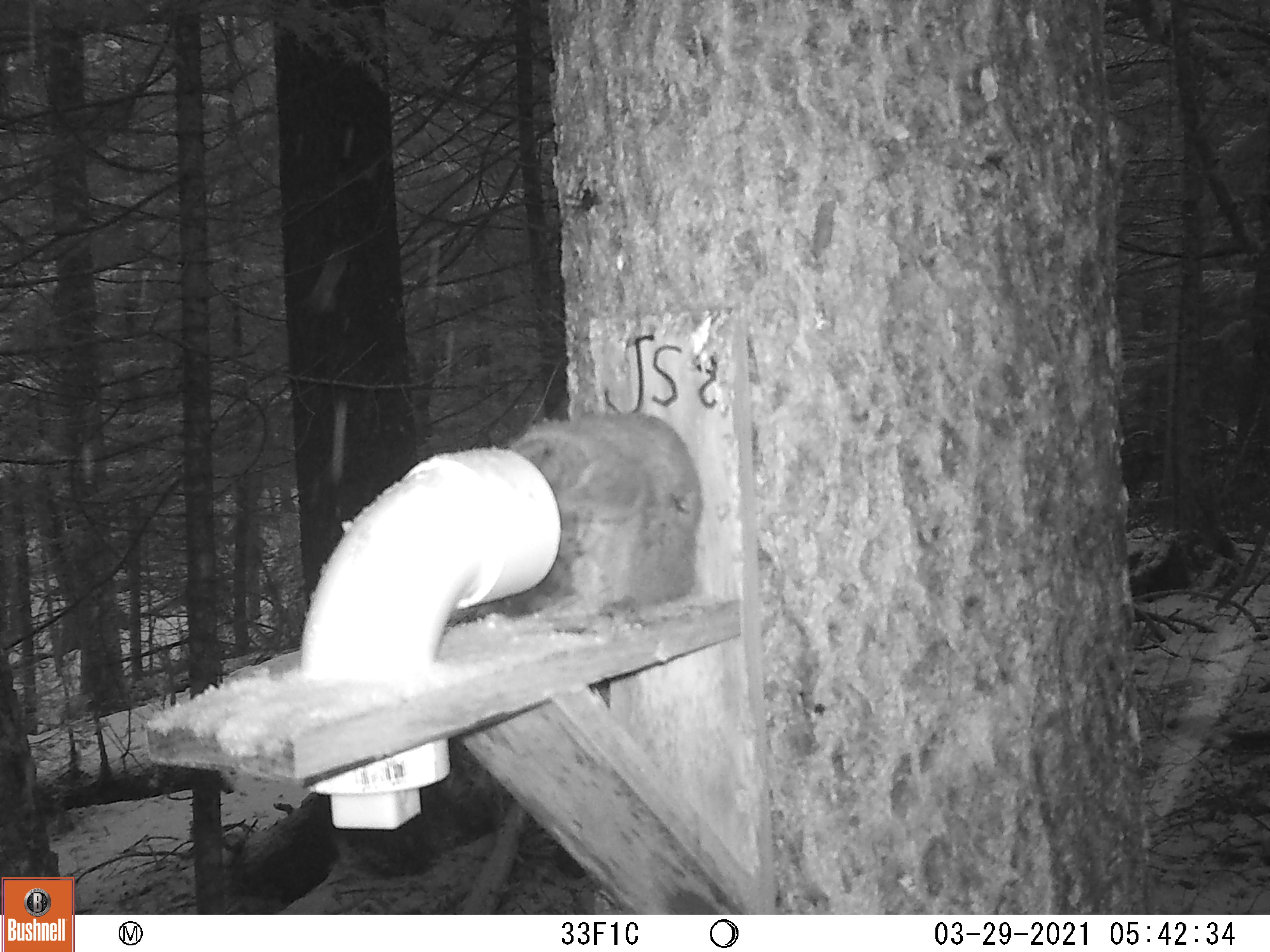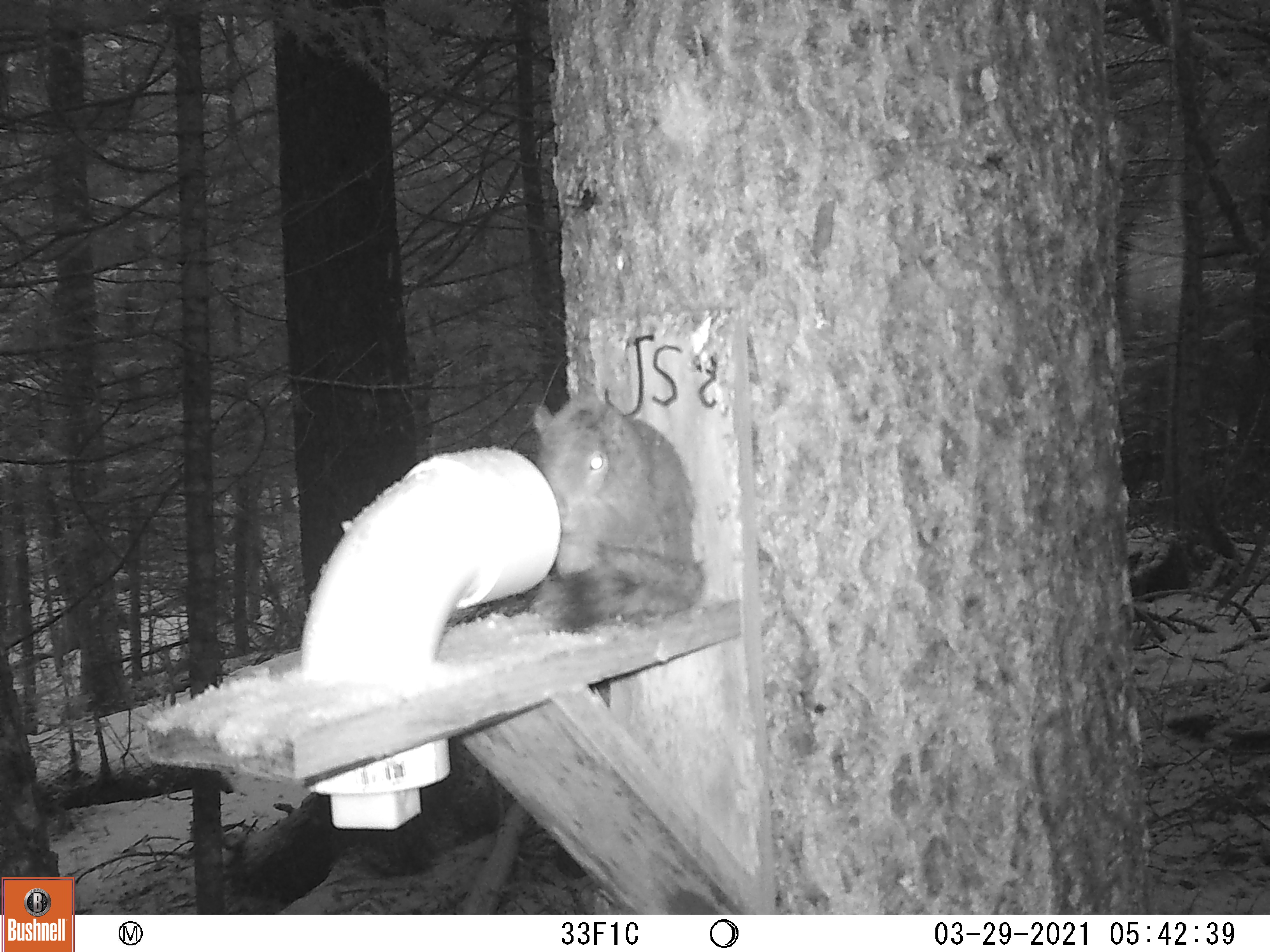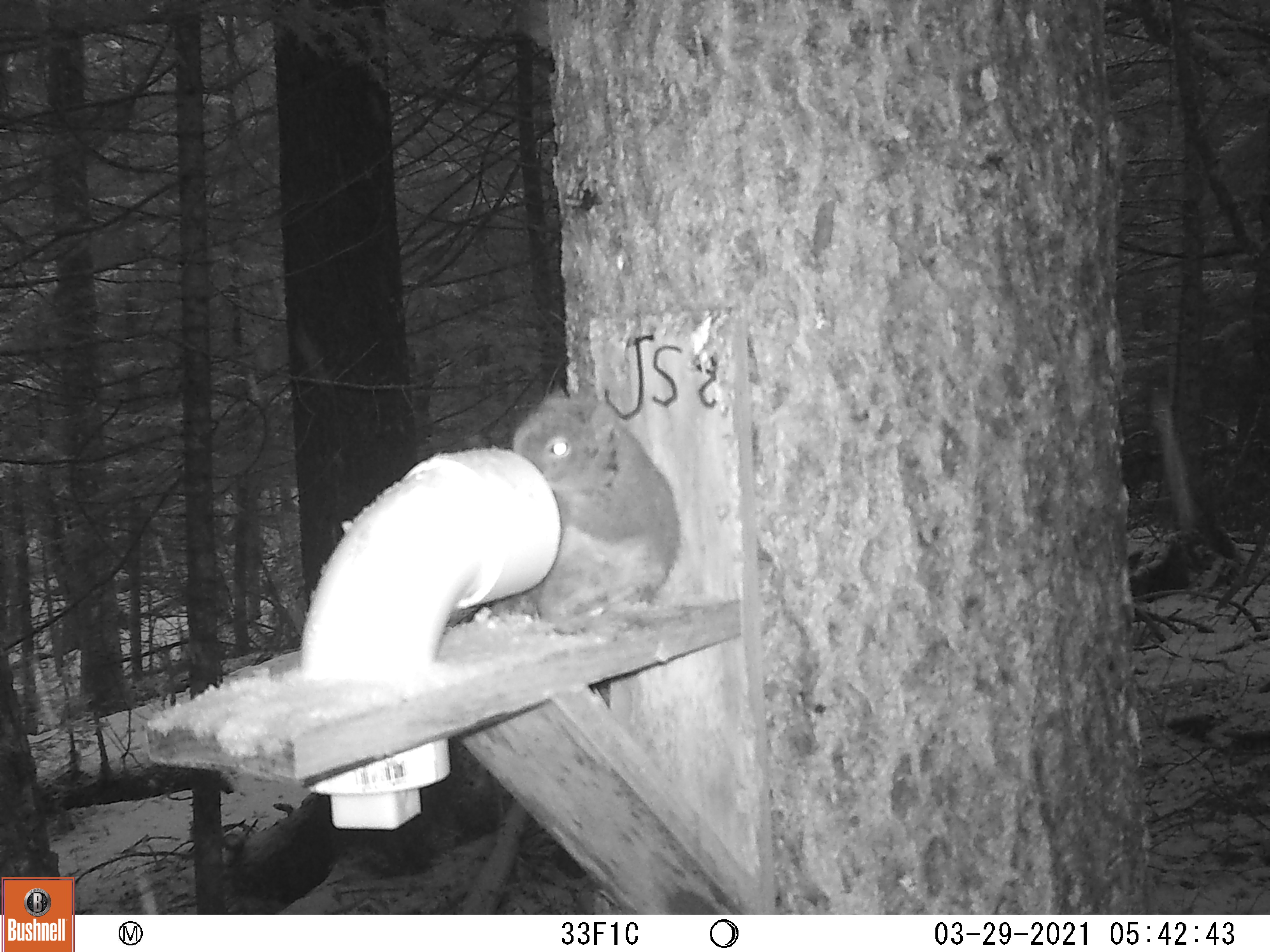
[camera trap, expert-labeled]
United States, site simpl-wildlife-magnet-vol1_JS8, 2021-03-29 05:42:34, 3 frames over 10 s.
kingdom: Animalia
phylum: Chordata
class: Mammalia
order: Rodentia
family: Sciuridae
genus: Tamiasciurus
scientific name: Tamiasciurus hudsonicus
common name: red squirrel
Red squirrel (Tamiasciurus hudsonicus).